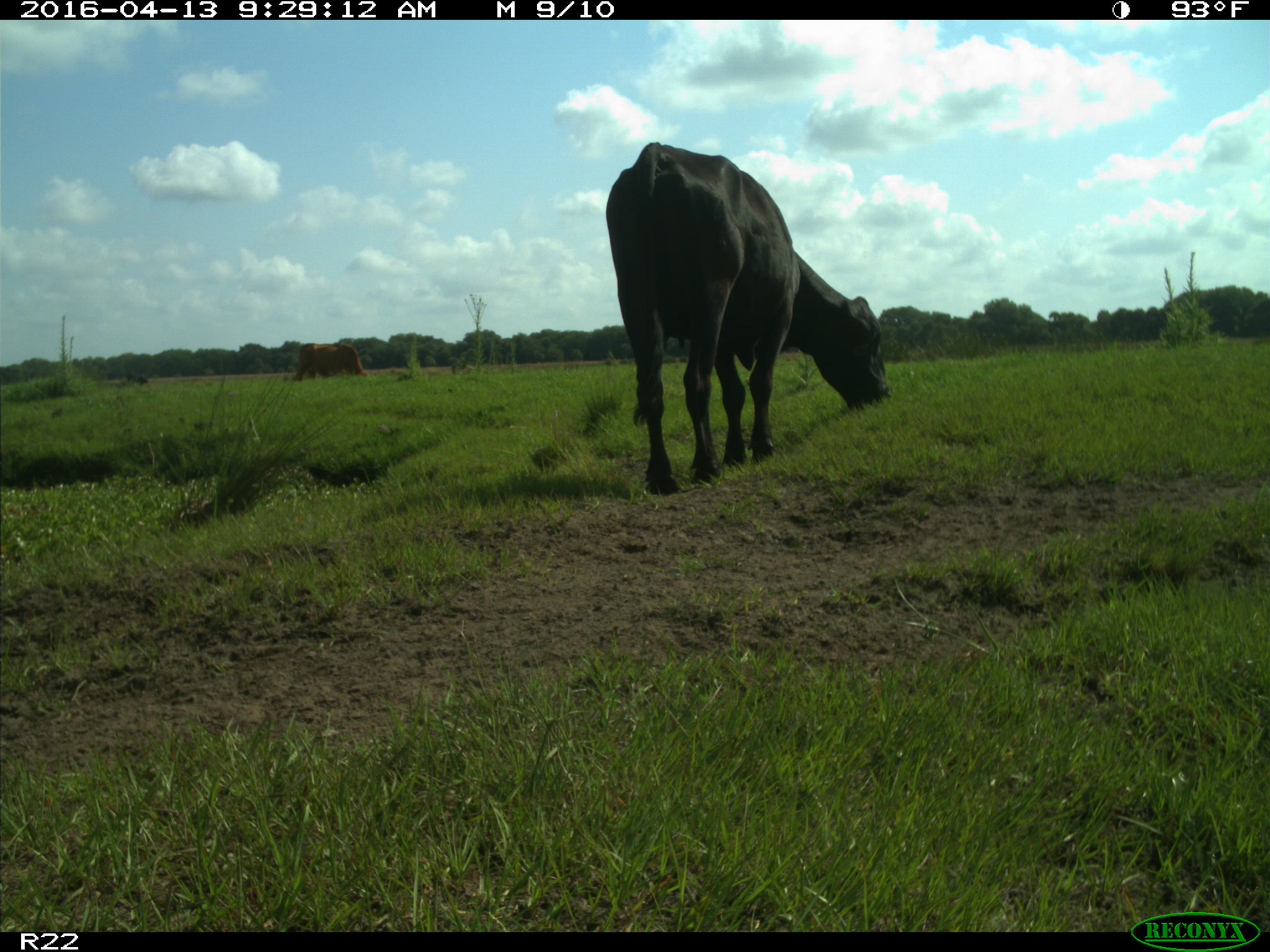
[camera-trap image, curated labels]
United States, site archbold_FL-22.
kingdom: Animalia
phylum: Chordata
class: Mammalia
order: Artiodactyla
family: Bovidae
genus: Bos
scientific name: Bos taurus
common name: domestic cow